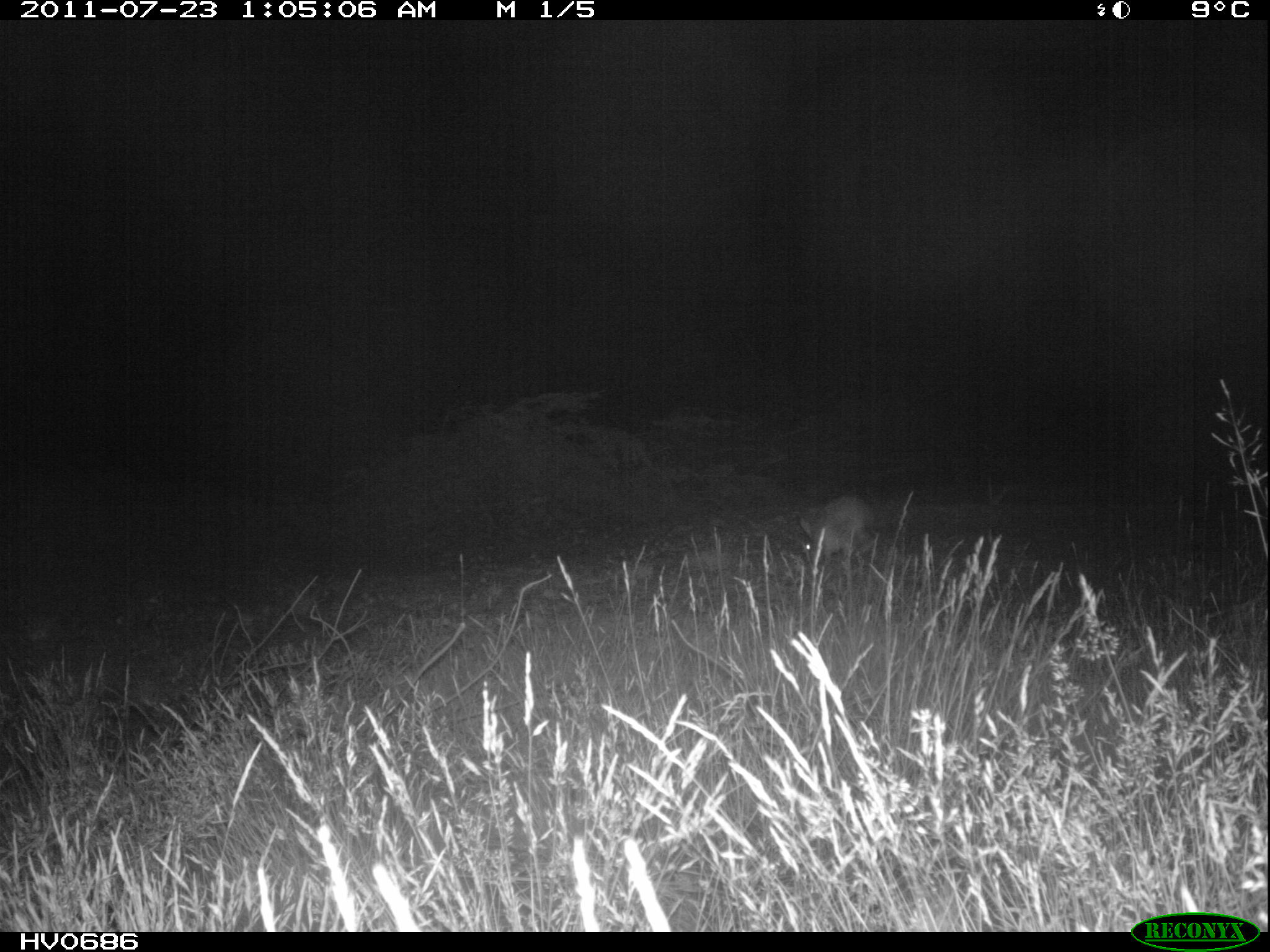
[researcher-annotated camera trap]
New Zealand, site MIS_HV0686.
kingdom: Animalia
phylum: Chordata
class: Mammalia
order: Lagomorpha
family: Leporidae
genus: Lepus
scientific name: Lepus europaeus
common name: brown hare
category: hare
Hare (brown hare) (Lepus europaeus).